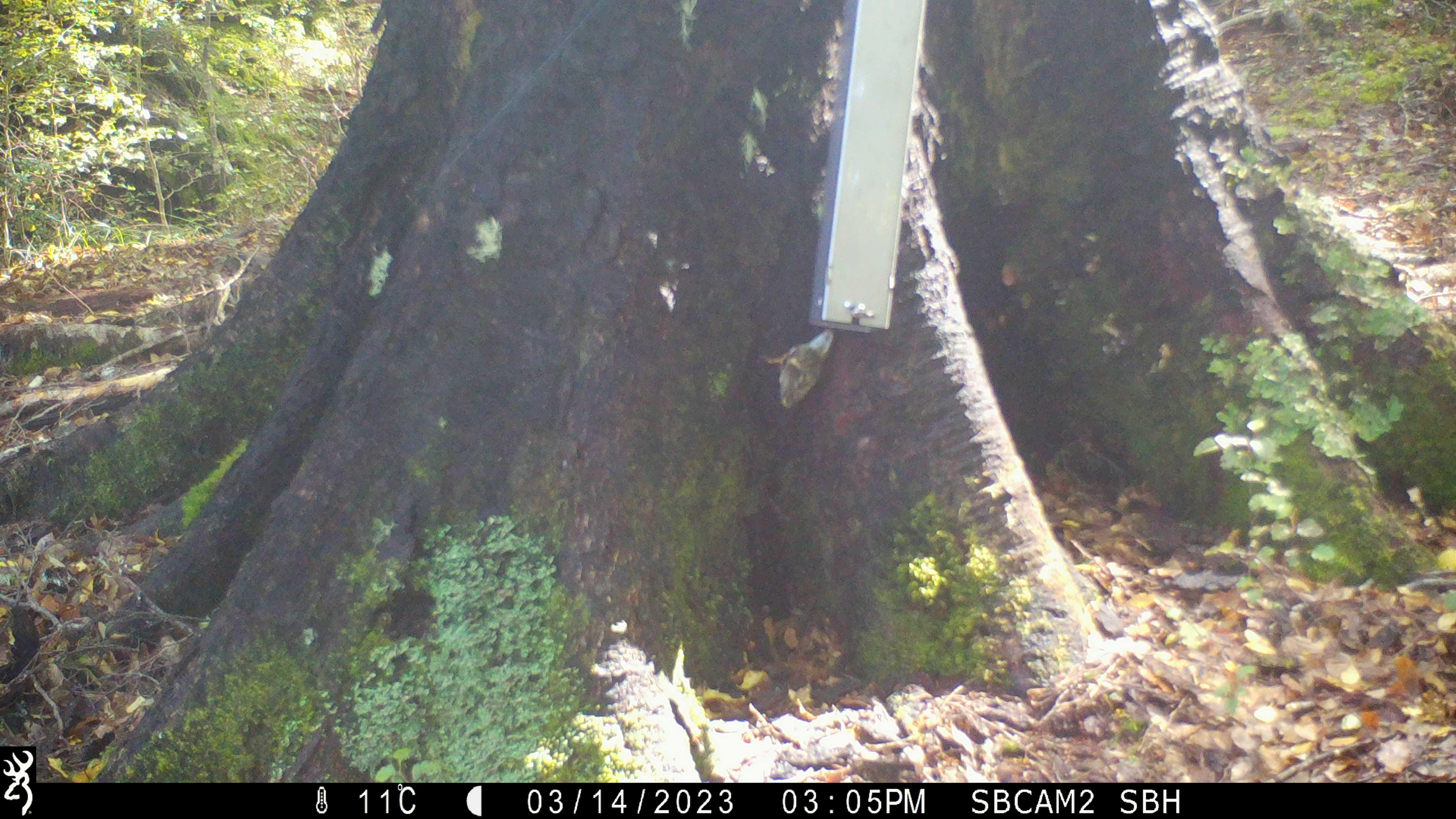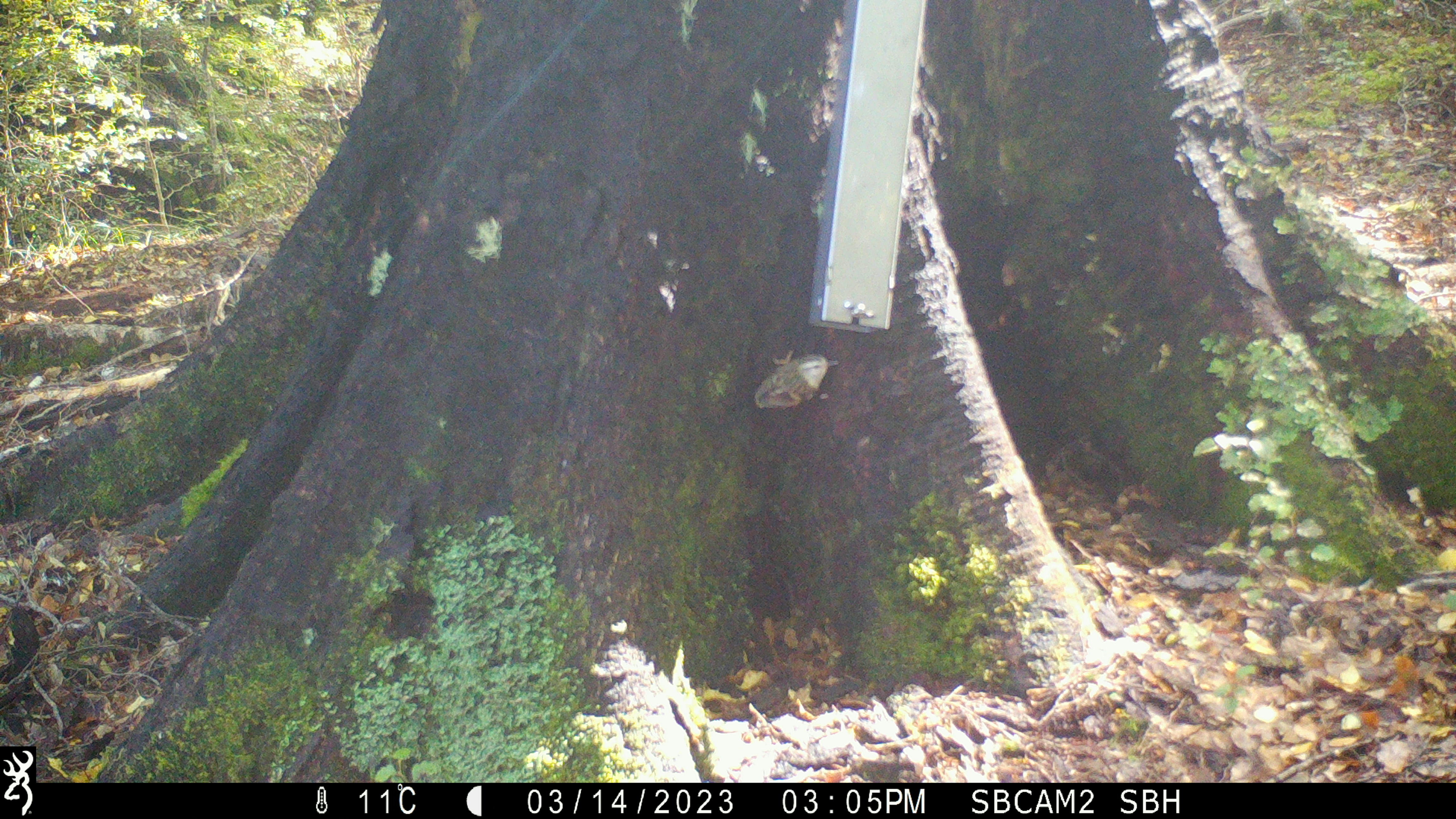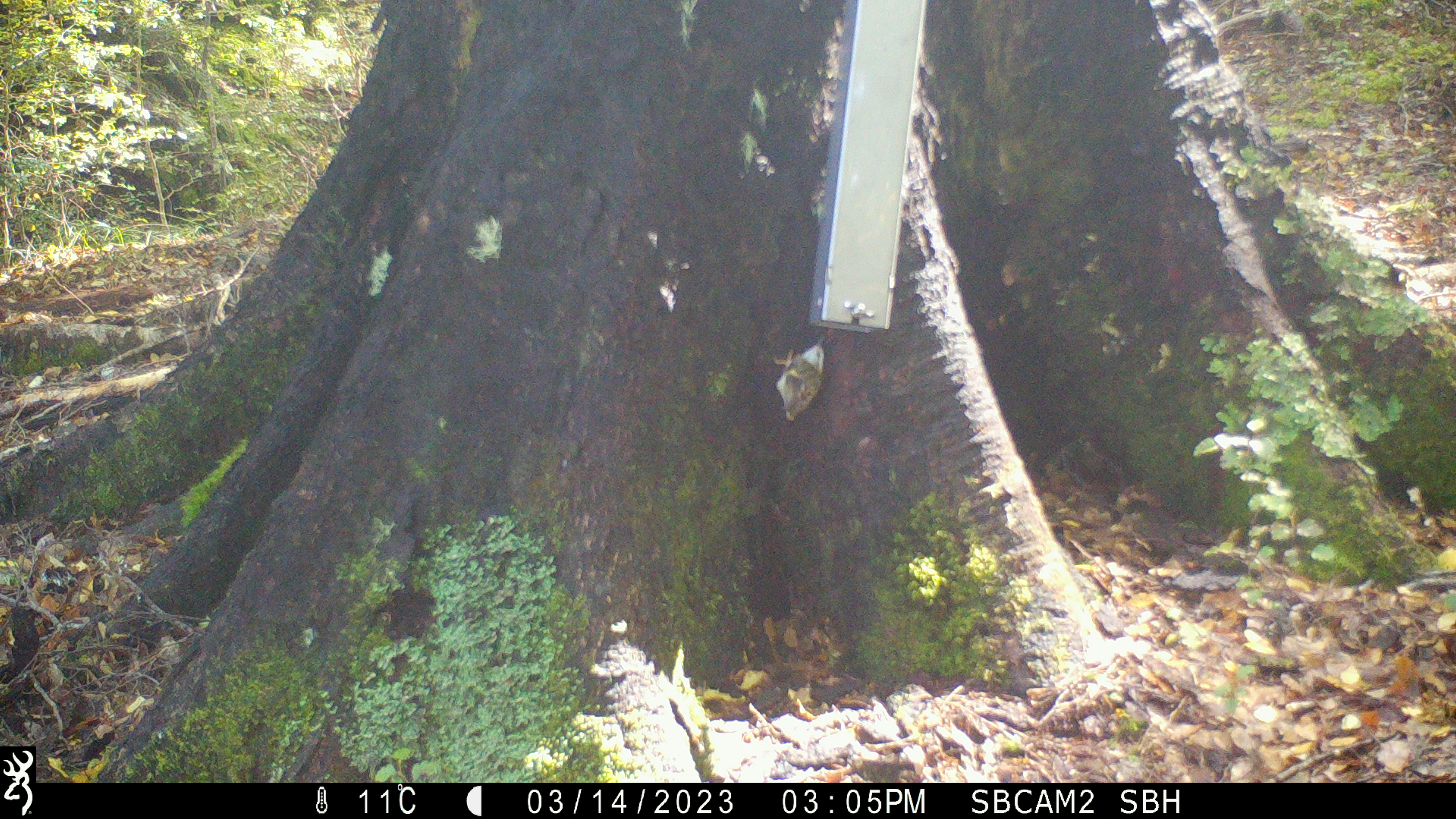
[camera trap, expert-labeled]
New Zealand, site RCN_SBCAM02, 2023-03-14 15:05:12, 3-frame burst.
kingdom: Animalia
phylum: Chordata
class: Aves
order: Passeriformes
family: Acanthisittidae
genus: Acanthisitta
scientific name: Acanthisitta chloris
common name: rifleman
Rifleman (Acanthisitta chloris).